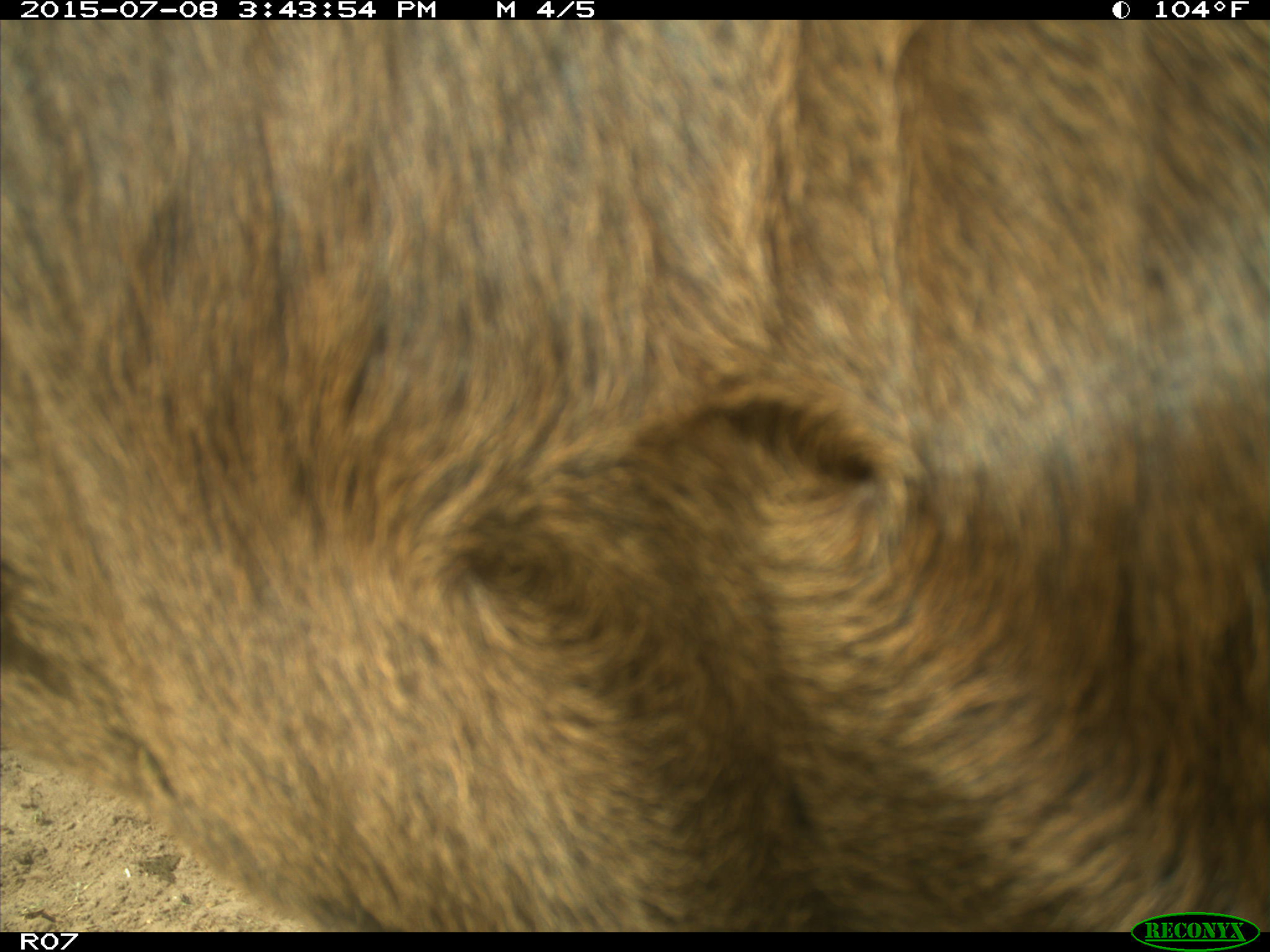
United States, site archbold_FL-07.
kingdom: Animalia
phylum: Chordata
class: Mammalia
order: Artiodactyla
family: Bovidae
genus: Bos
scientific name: Bos taurus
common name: domestic cow